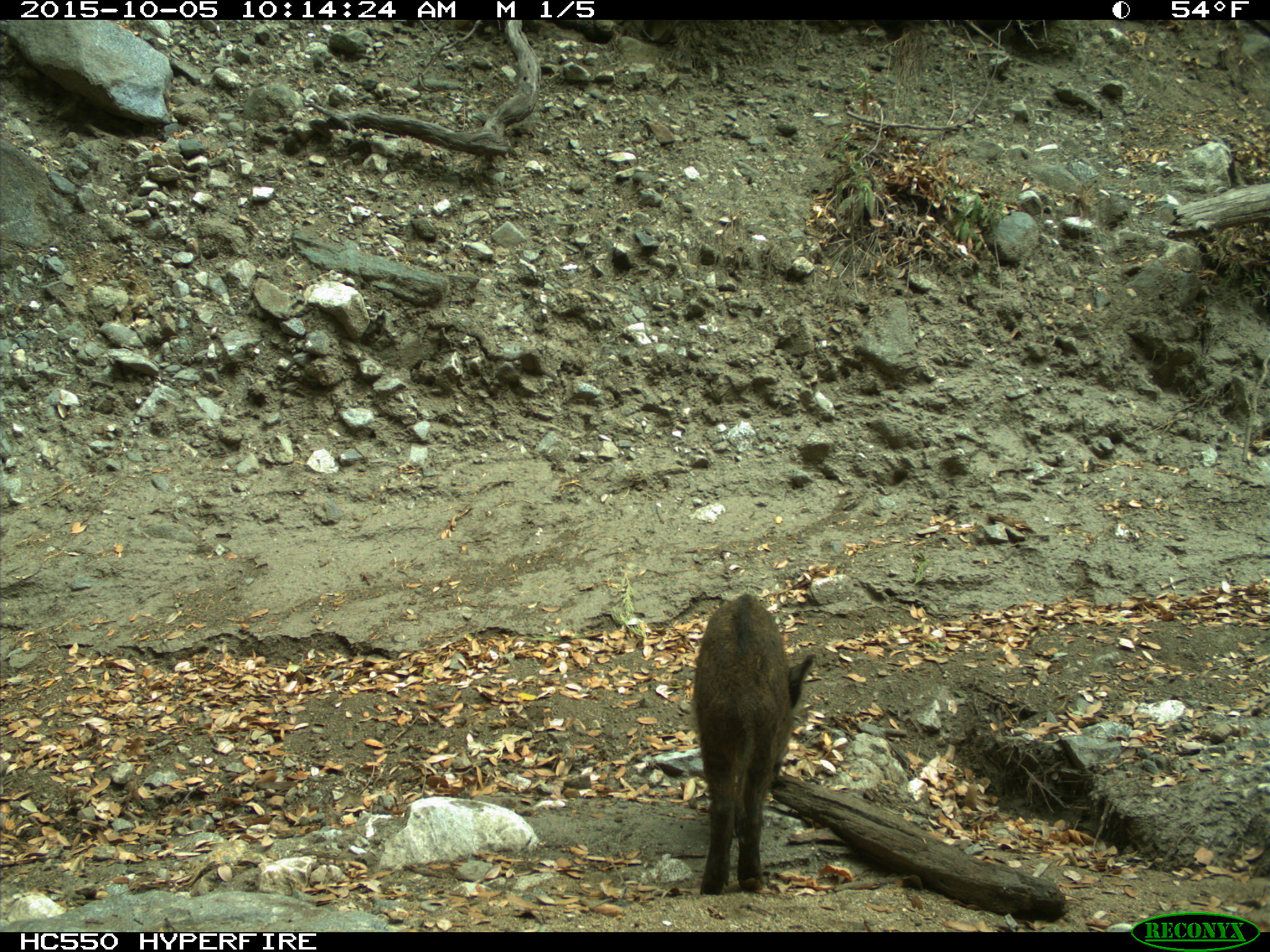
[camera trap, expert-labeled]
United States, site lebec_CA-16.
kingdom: Animalia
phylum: Chordata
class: Mammalia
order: Artiodactyla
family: Suidae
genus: Sus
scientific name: Sus scrofa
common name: wild boar